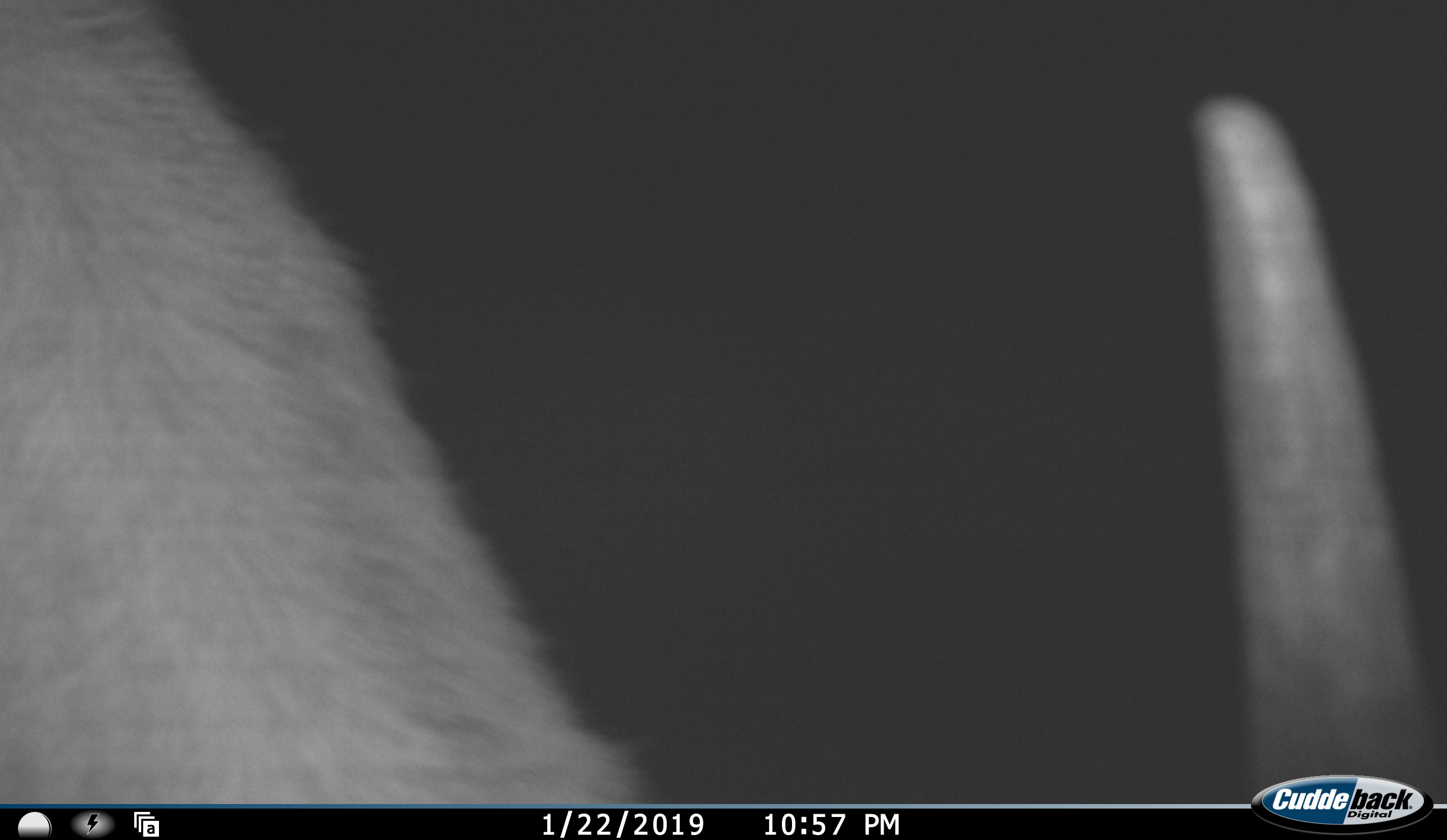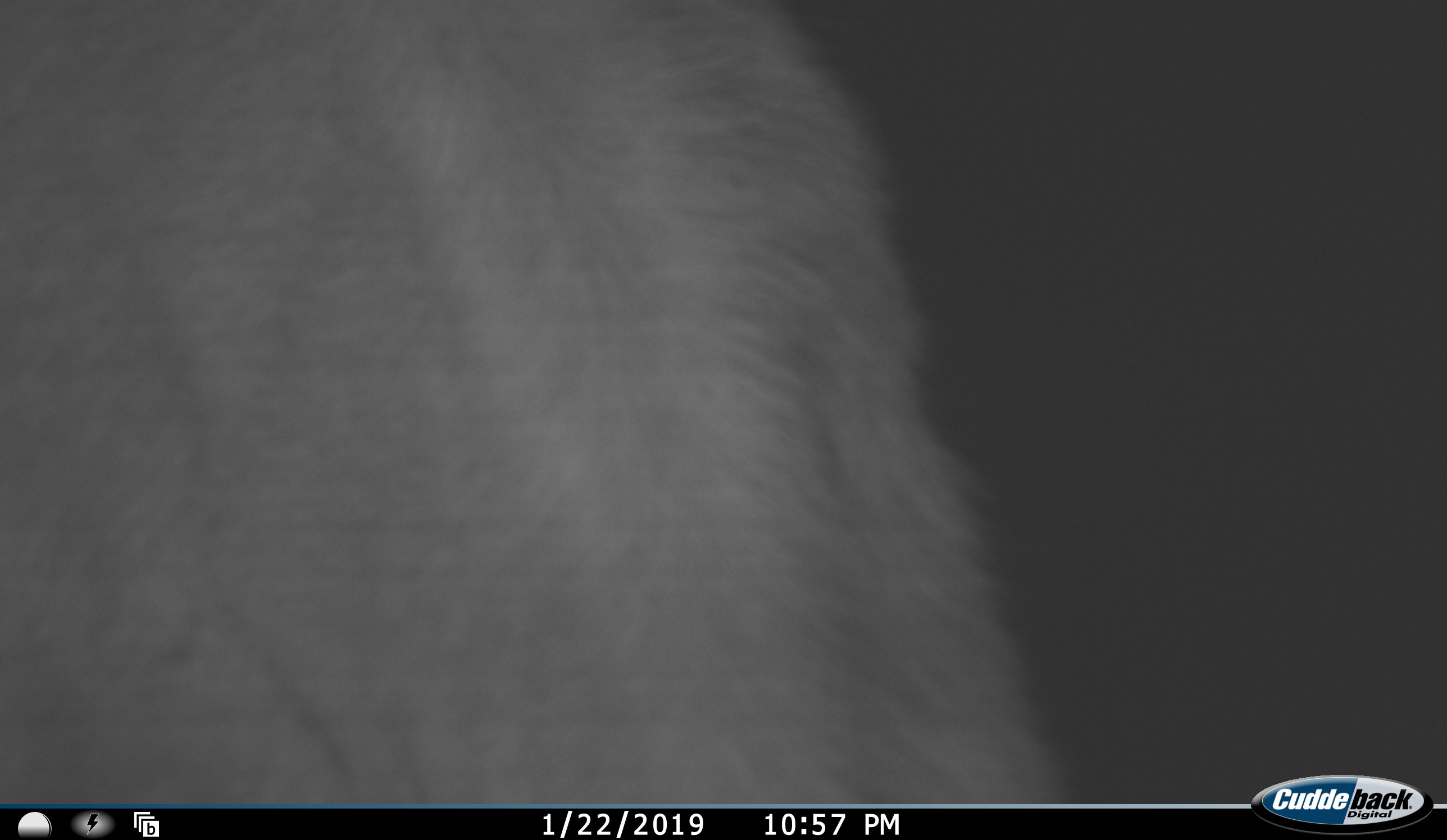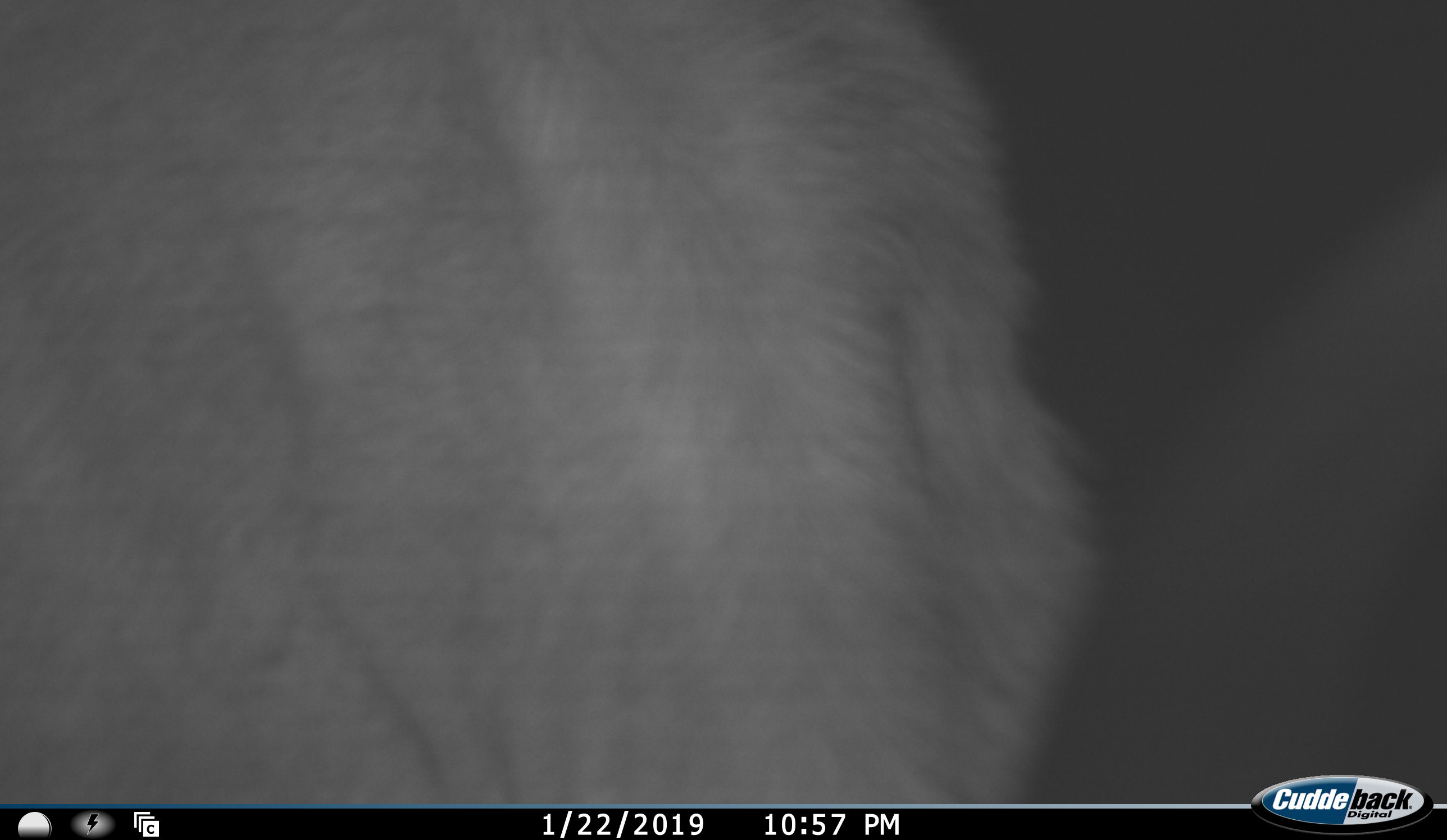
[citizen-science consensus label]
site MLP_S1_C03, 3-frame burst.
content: unidentified animal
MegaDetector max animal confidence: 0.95